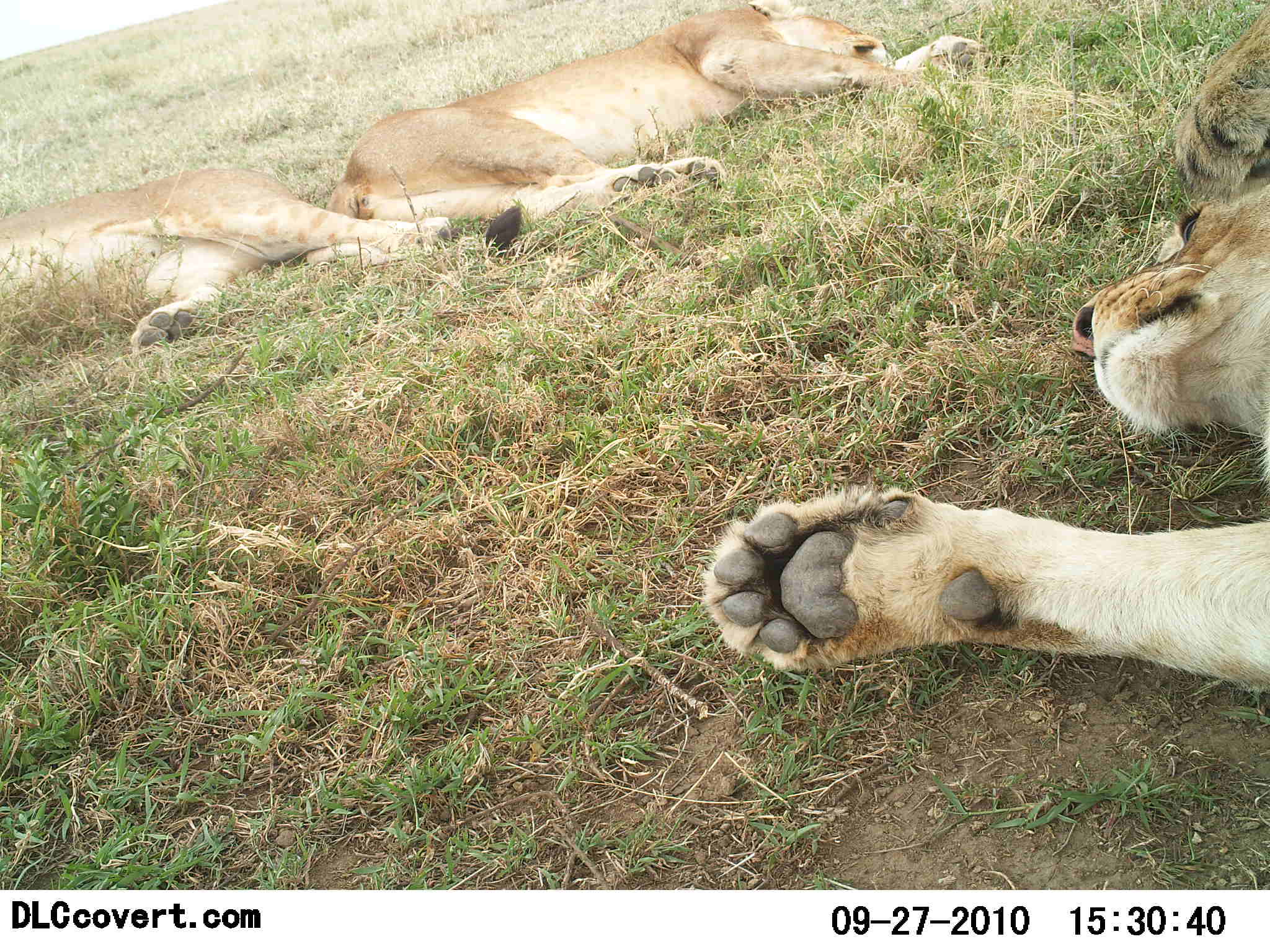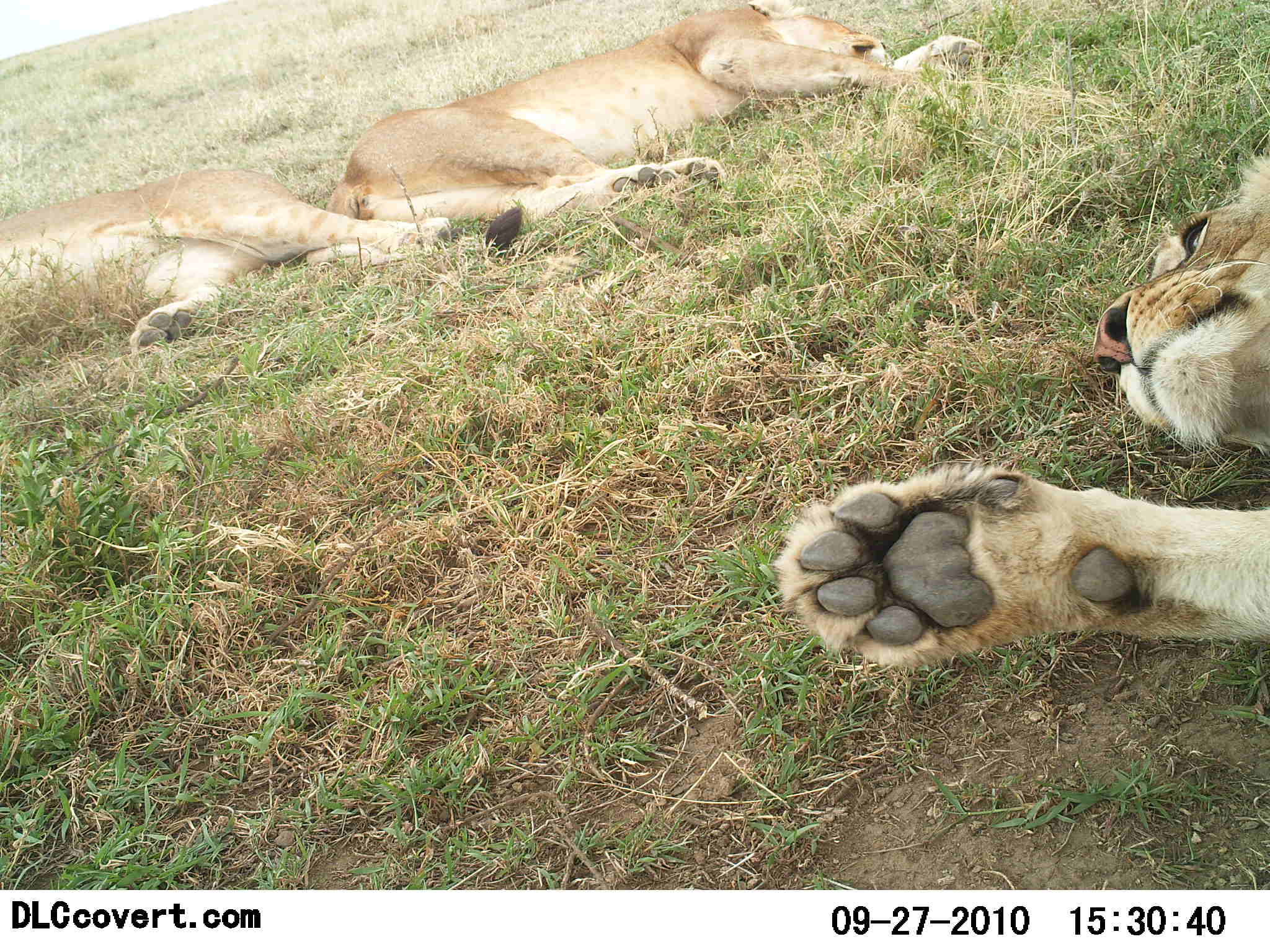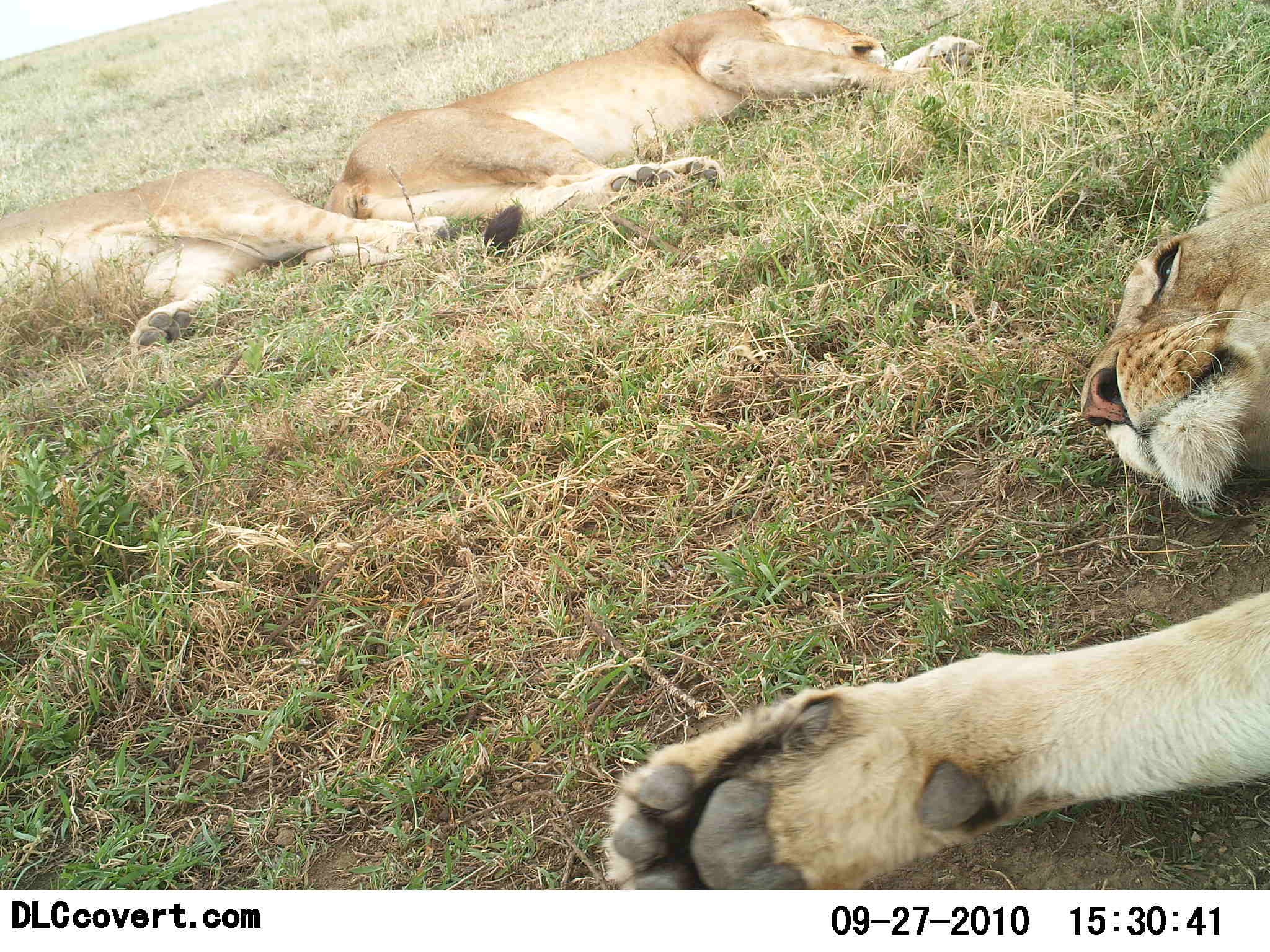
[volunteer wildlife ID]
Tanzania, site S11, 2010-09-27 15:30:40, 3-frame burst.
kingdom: Animalia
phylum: Chordata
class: Mammalia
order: Carnivora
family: Felidae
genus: Panthera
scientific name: Panthera leo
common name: lion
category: lionfemale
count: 3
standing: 0%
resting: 100%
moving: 0%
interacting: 8%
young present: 8%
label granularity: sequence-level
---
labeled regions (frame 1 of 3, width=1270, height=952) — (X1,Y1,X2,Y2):
animal: (697,175,1270,704); (322,3,981,248); (0,165,451,355); (1162,0,1270,205)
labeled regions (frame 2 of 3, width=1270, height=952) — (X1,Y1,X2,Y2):
animal: (774,151,1270,675); (322,0,978,257); (0,168,449,351)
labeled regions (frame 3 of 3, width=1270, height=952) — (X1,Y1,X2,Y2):
animal: (604,121,1270,887); (326,0,978,253); (0,163,450,352)